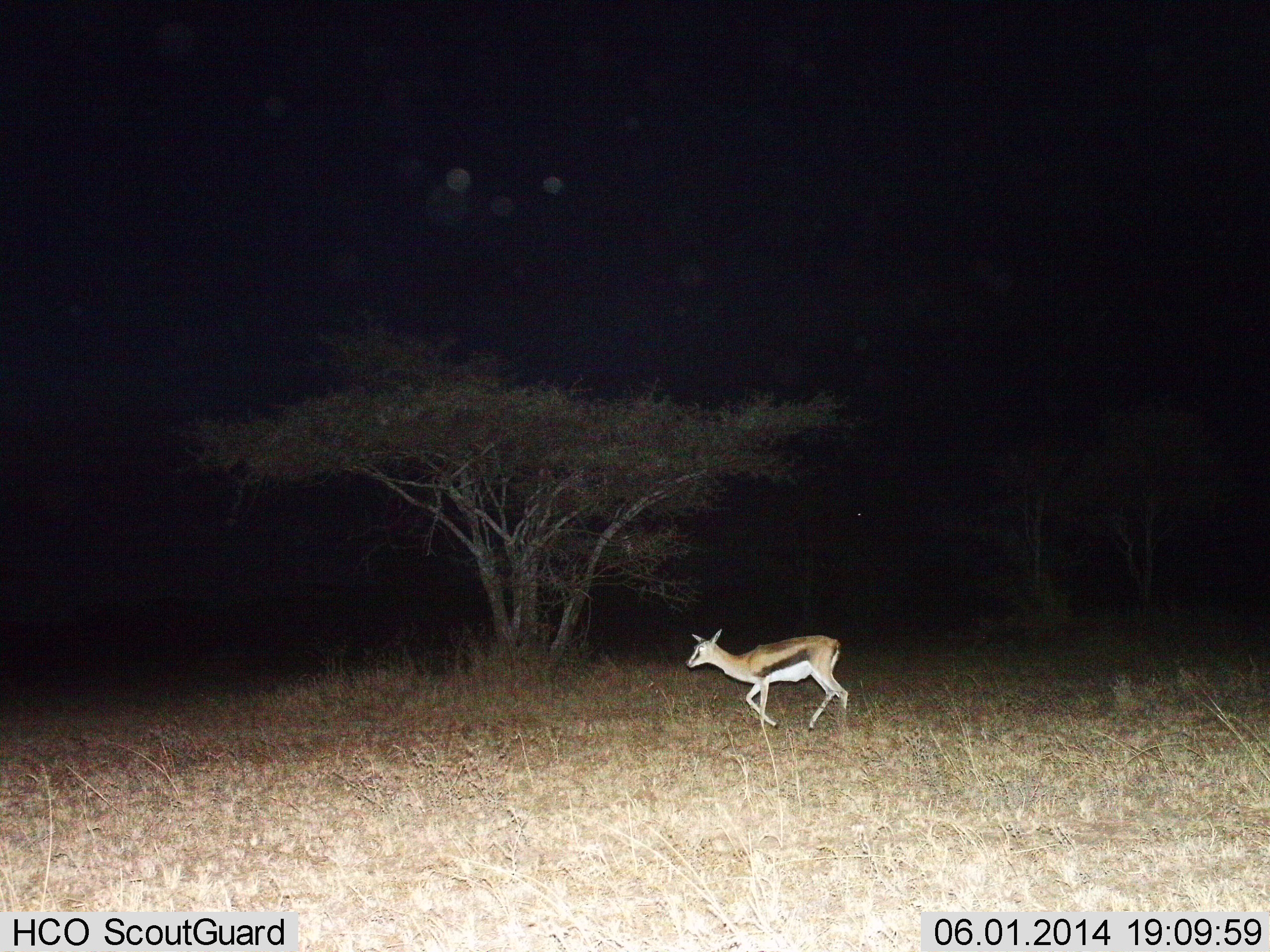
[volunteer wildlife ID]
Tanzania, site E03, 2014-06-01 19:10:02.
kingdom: Animalia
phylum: Chordata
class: Mammalia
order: Artiodactyla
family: Bovidae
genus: Eudorcas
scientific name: Eudorcas thomsonii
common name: thomson's gazelle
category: gazellethomsons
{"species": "gazellethomsons (thomson's gazelle) (Eudorcas thomsonii)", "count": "1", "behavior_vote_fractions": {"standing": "0%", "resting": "0%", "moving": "100%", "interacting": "0%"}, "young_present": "10%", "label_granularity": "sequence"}